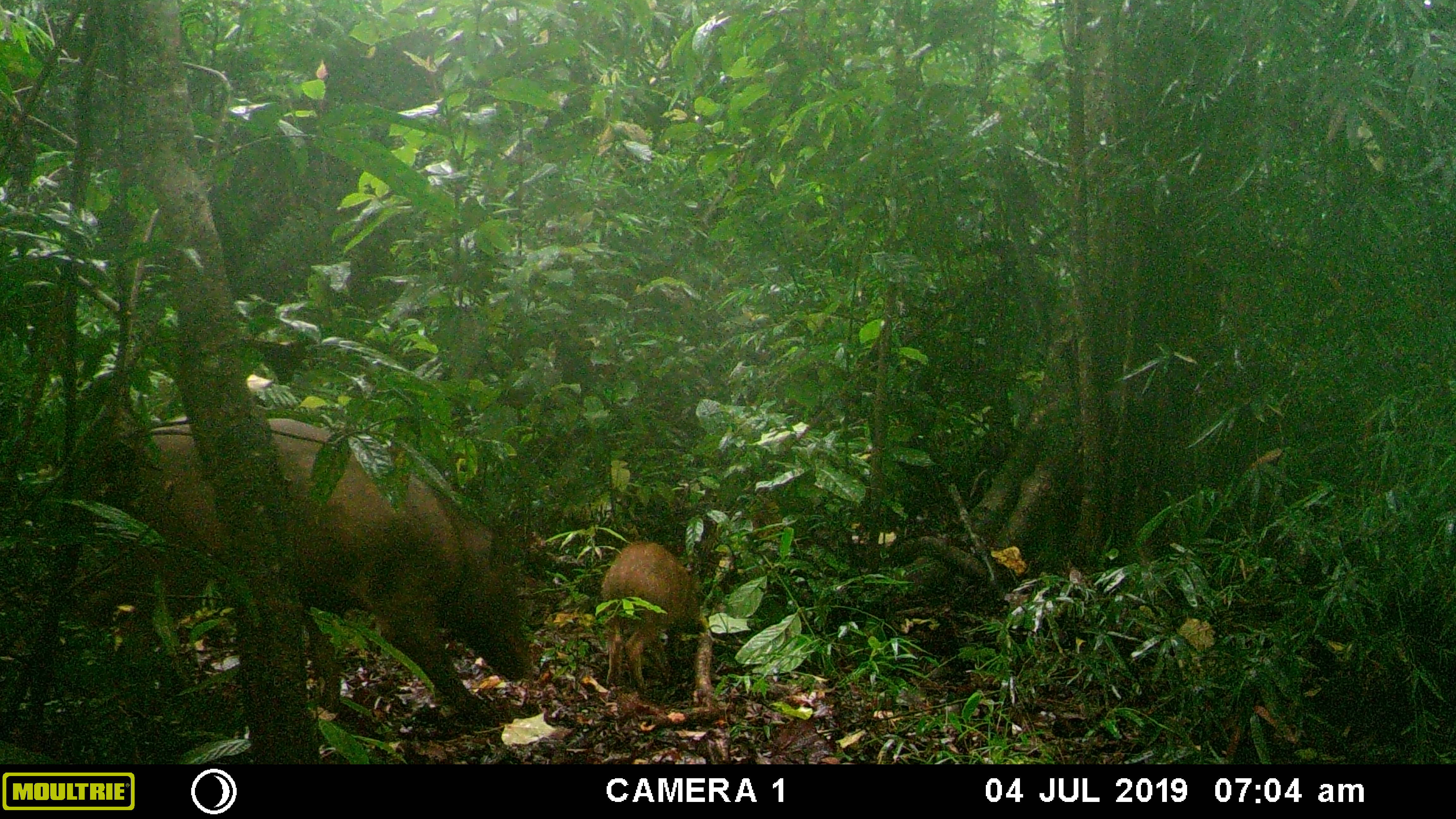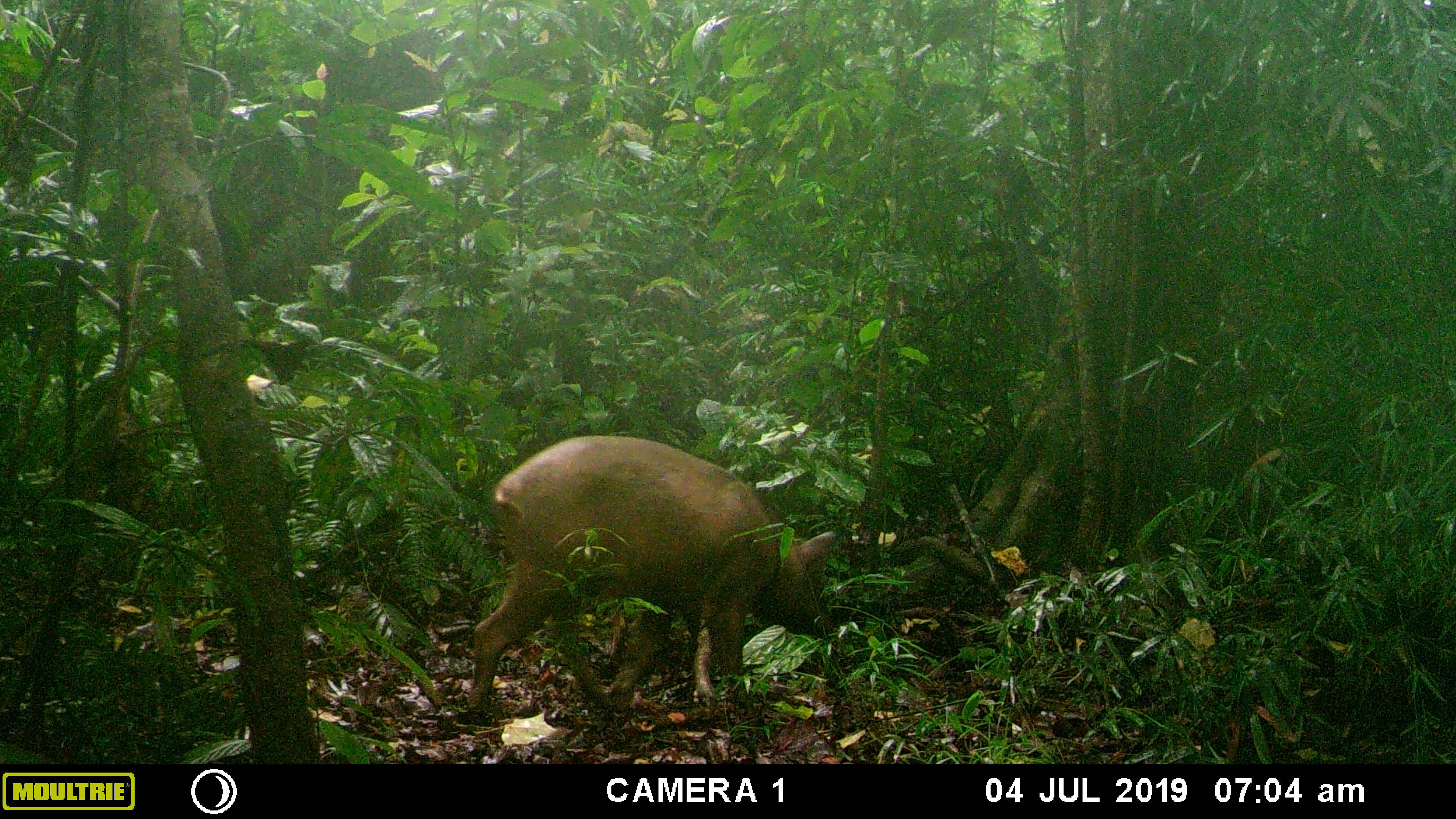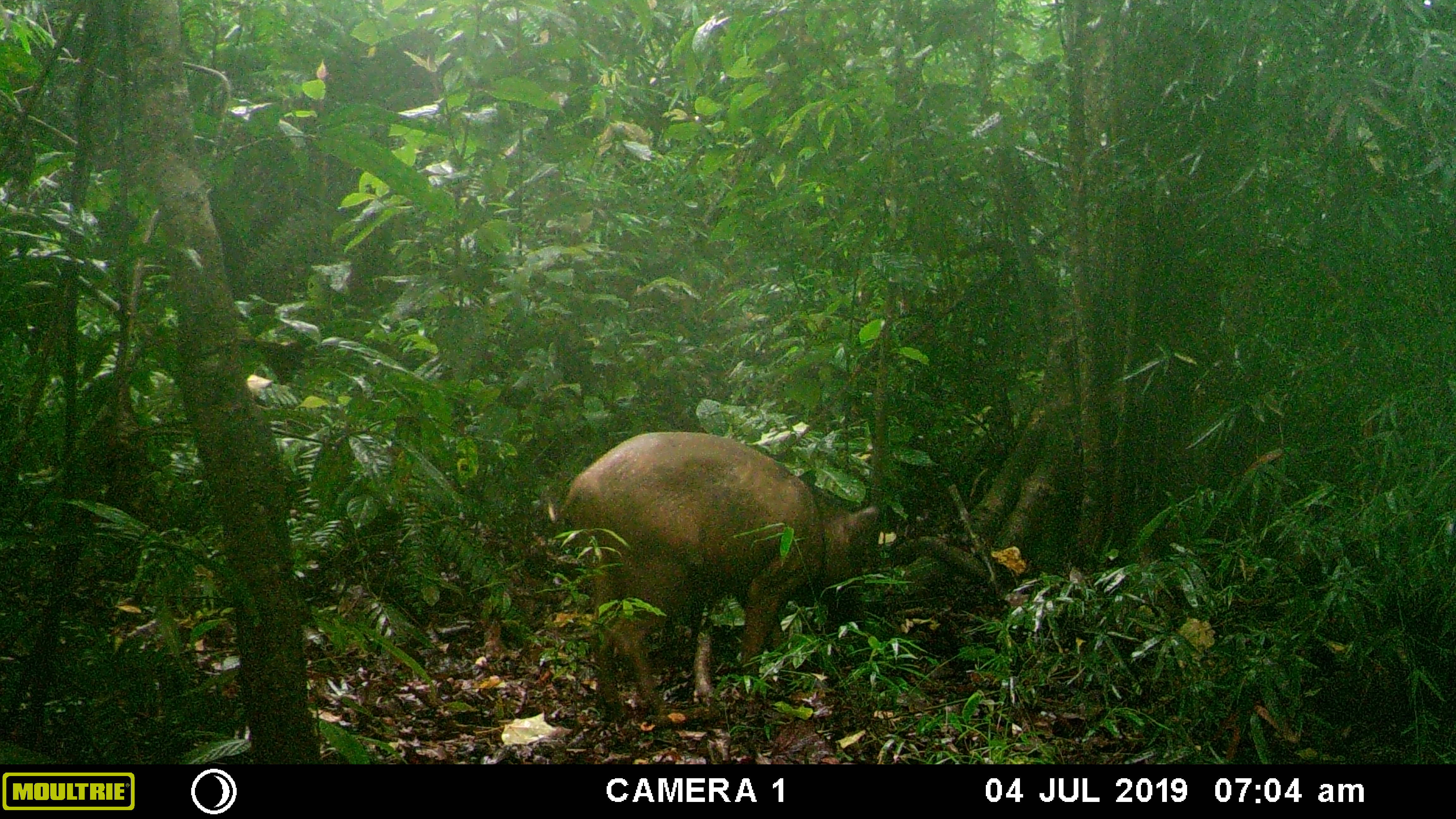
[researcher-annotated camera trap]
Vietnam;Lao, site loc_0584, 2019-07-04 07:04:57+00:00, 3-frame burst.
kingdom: Animalia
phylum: Chordata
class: Mammalia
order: Artiodactyla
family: Suidae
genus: Sus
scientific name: Sus scrofa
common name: eurasian wild pig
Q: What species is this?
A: Eurasian wild pig (Sus scrofa).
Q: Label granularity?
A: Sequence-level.